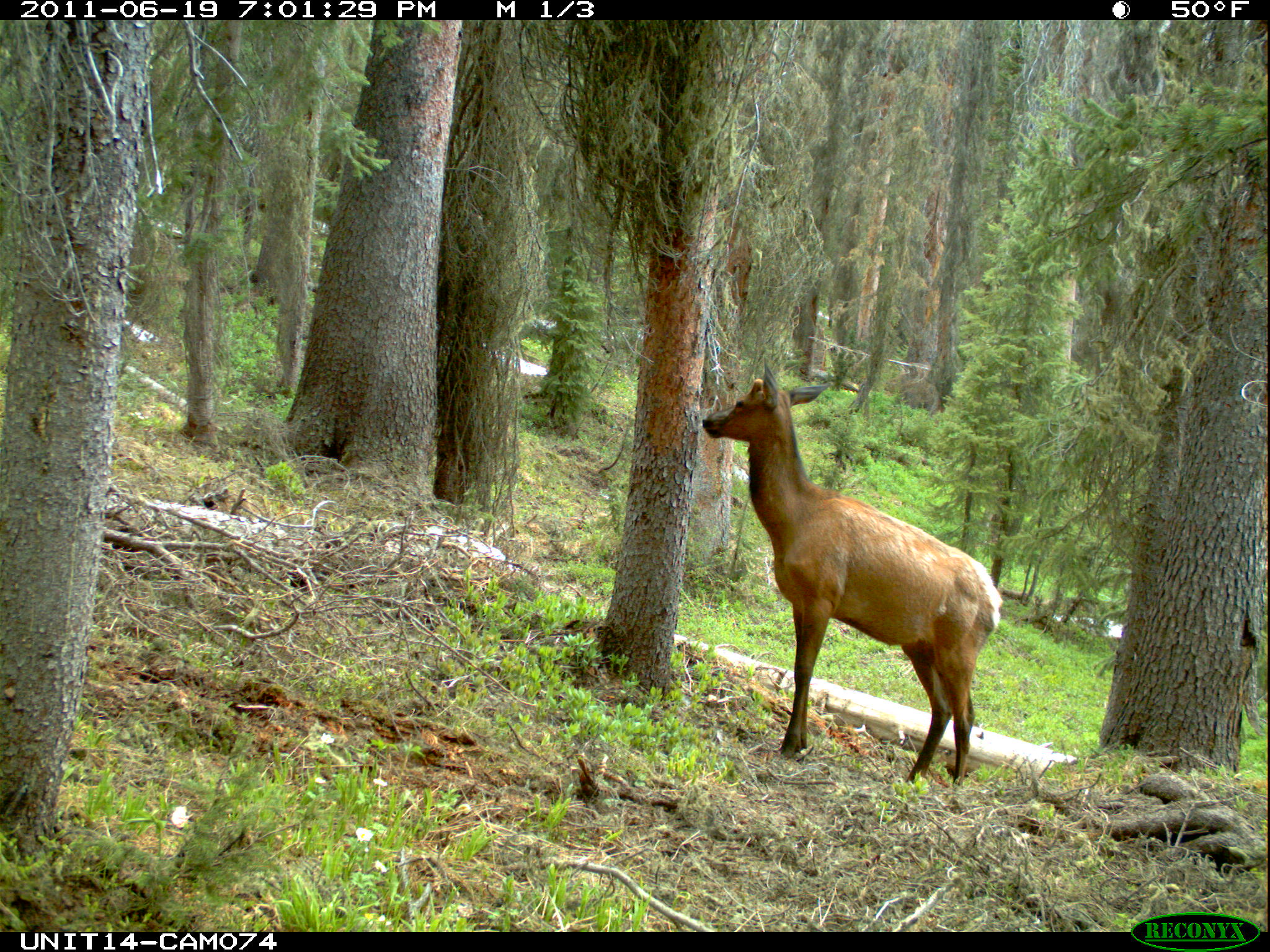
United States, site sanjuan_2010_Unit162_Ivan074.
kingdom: Animalia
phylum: Chordata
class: Mammalia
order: Artiodactyla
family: Cervidae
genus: Cervus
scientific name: Cervus elaphus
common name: red deer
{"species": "Cervus elaphus (red deer)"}